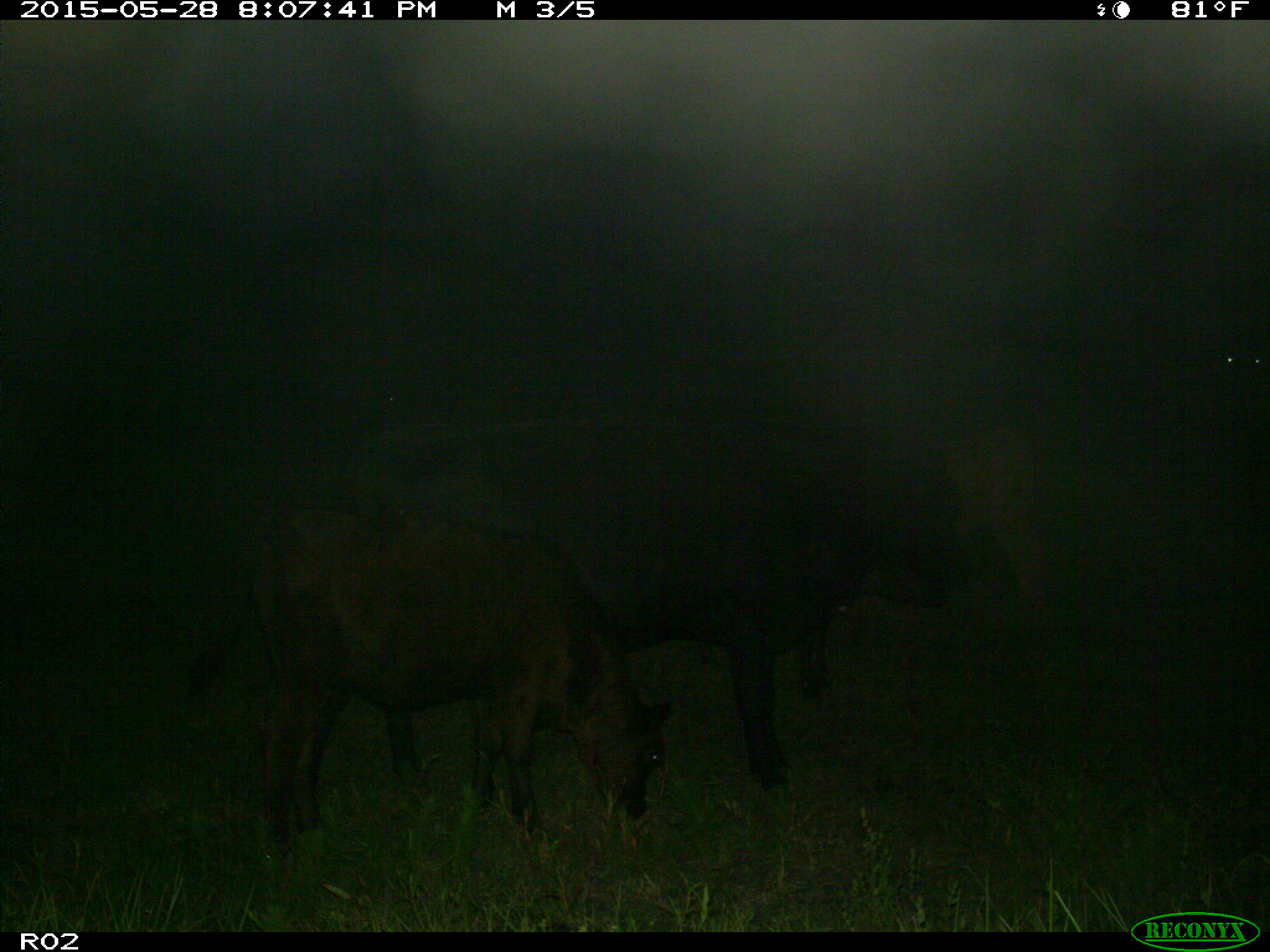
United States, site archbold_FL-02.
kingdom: Animalia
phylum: Chordata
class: Mammalia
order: Artiodactyla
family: Bovidae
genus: Bos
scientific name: Bos taurus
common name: domestic cow